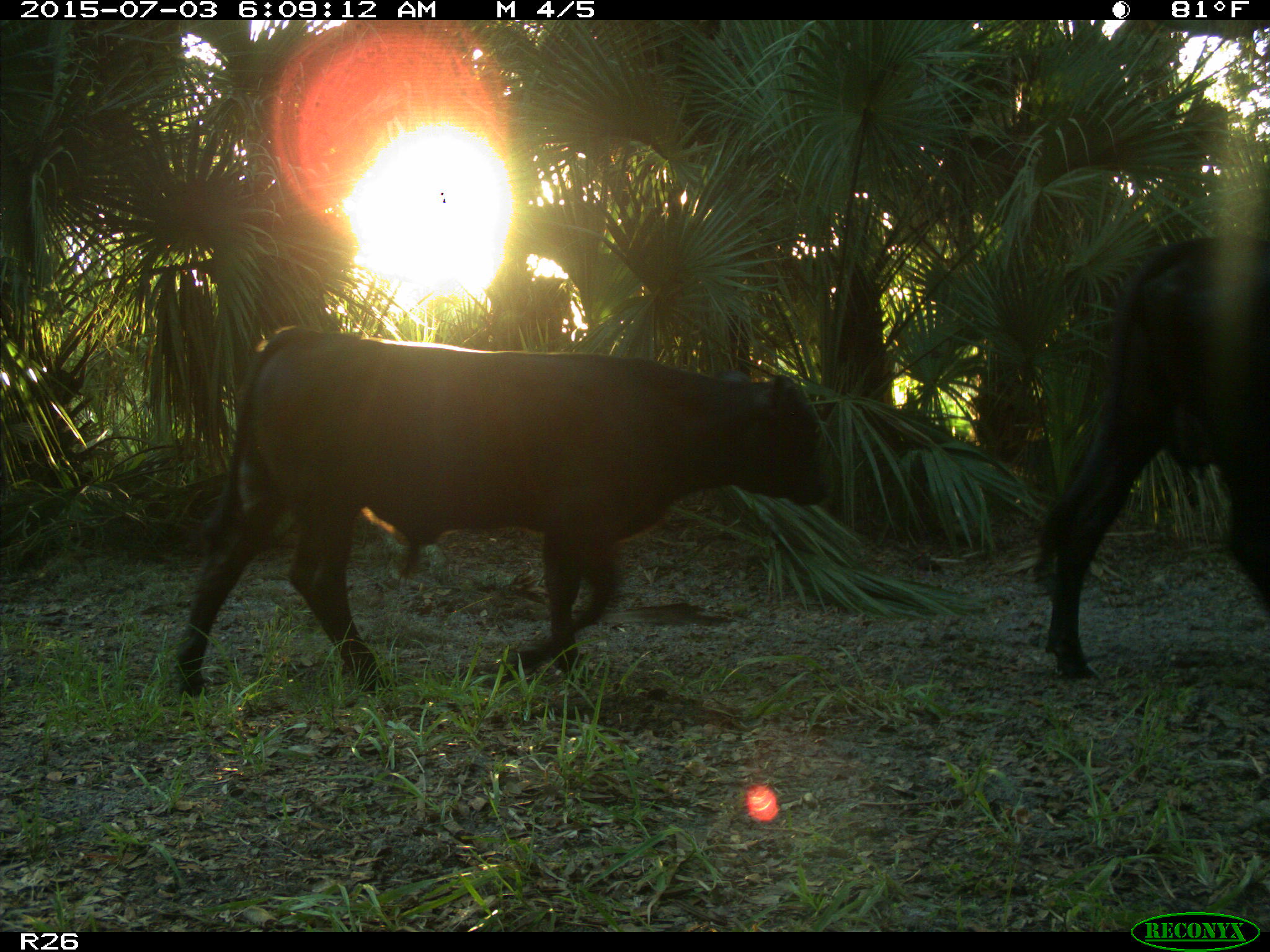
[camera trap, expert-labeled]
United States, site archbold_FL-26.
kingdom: Animalia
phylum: Chordata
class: Mammalia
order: Artiodactyla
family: Bovidae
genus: Bos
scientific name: Bos taurus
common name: domestic cow